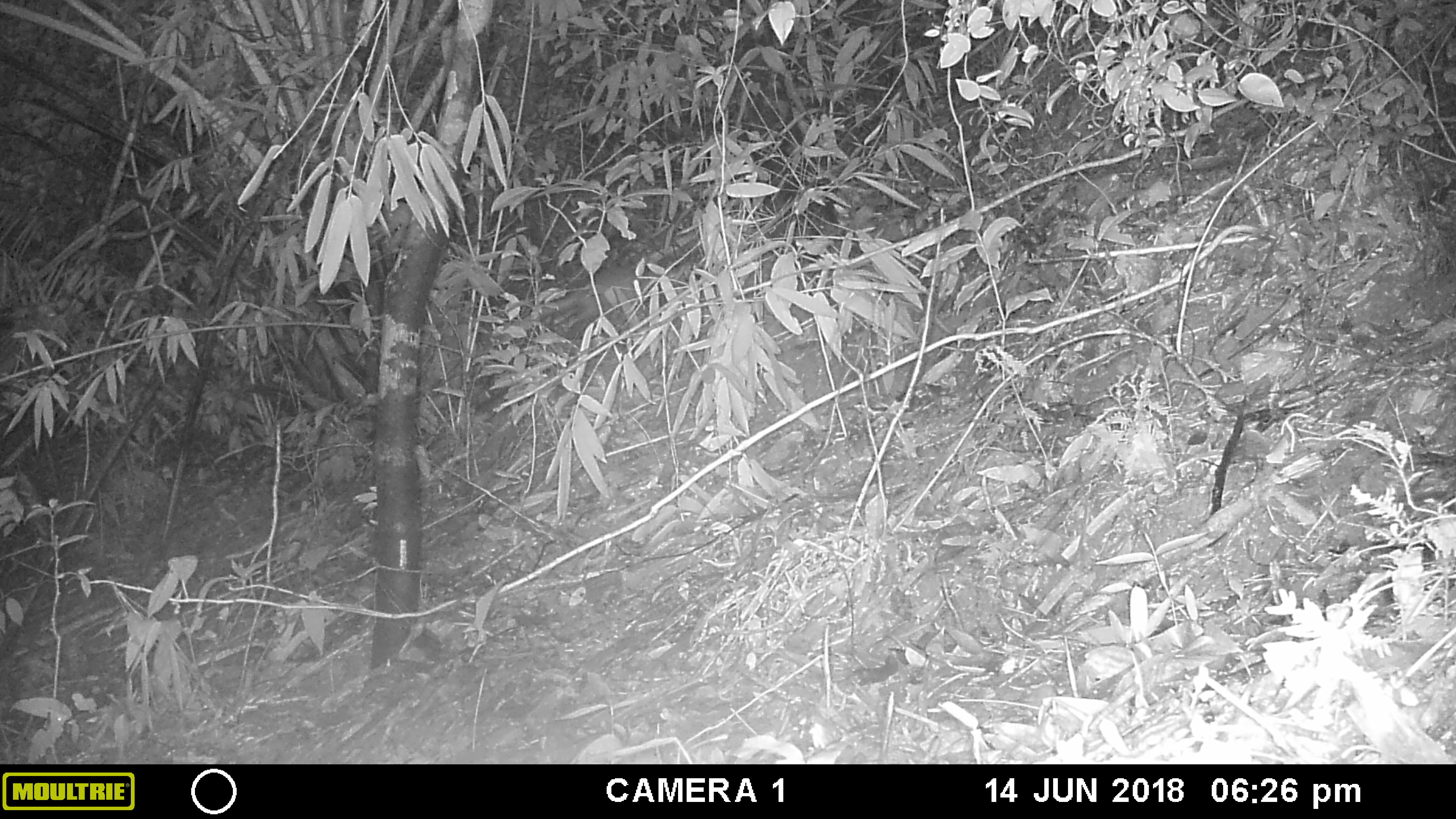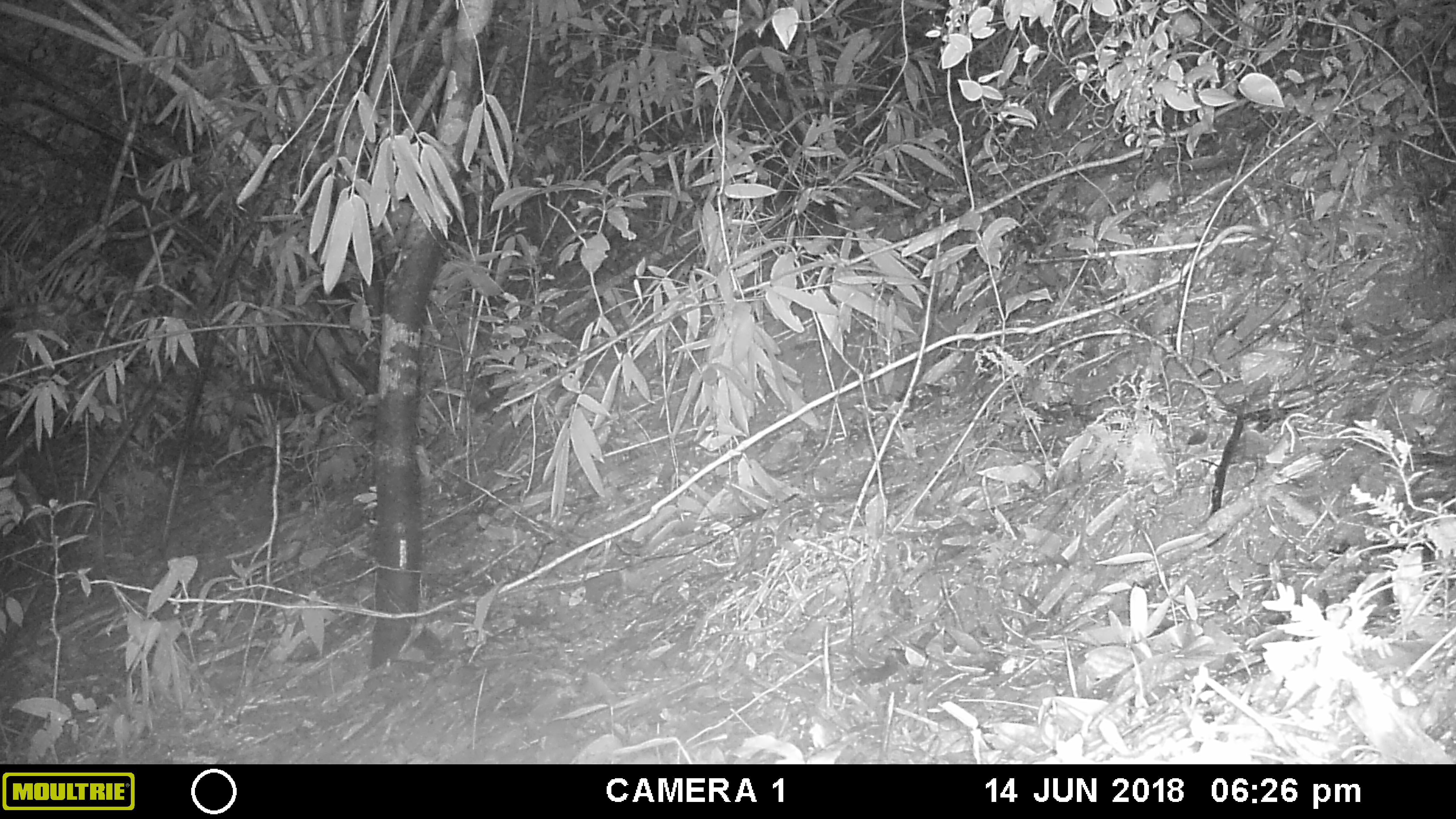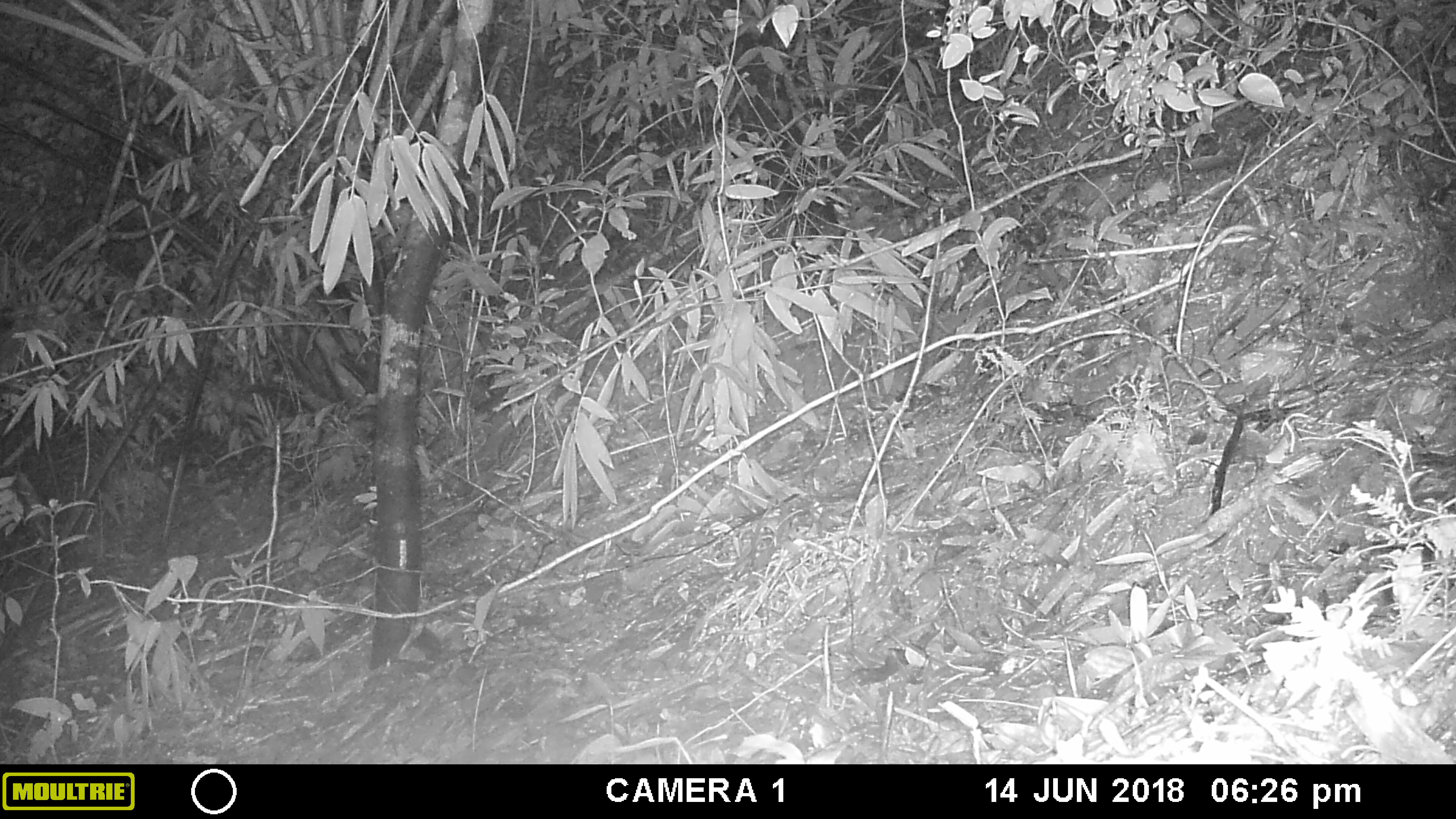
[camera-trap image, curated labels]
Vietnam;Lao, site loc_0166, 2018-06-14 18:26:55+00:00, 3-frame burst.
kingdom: Animalia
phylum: Chordata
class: Mammalia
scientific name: Mammalia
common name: mammal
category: unidentified small mammal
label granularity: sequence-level